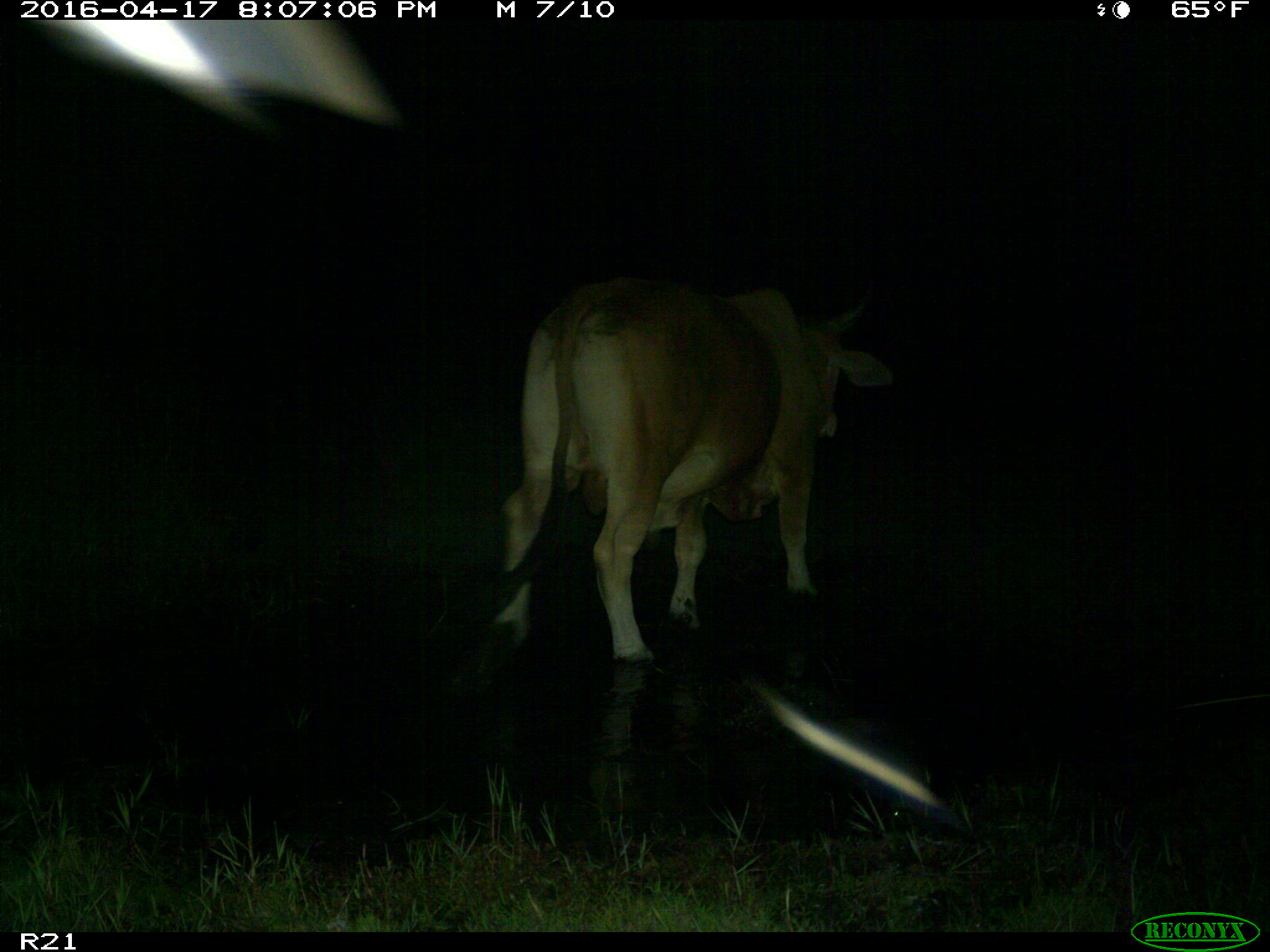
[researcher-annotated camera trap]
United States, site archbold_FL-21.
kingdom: Animalia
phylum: Chordata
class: Mammalia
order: Artiodactyla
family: Bovidae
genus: Bos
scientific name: Bos taurus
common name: domestic cow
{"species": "Bos taurus (domestic cow)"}